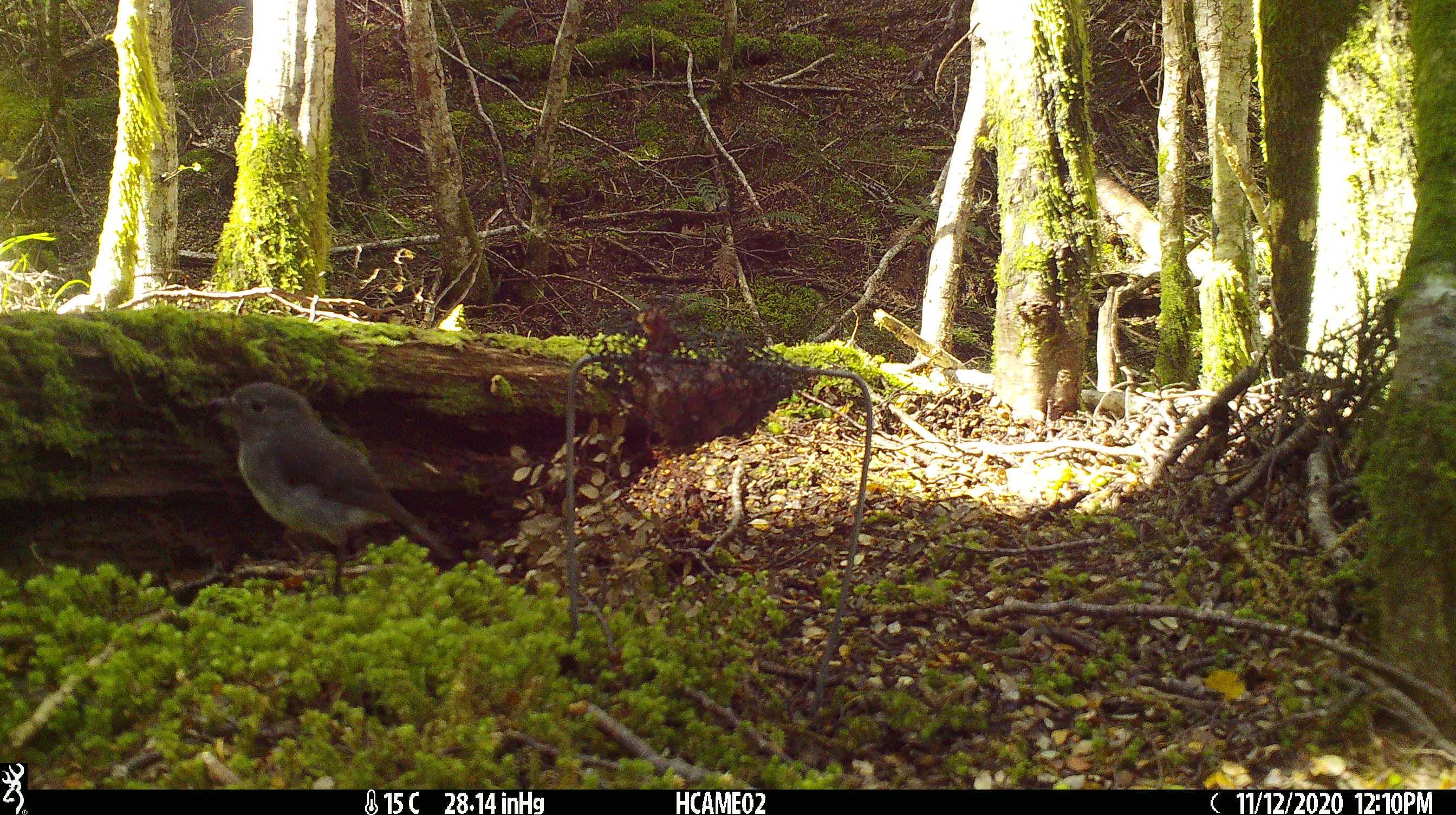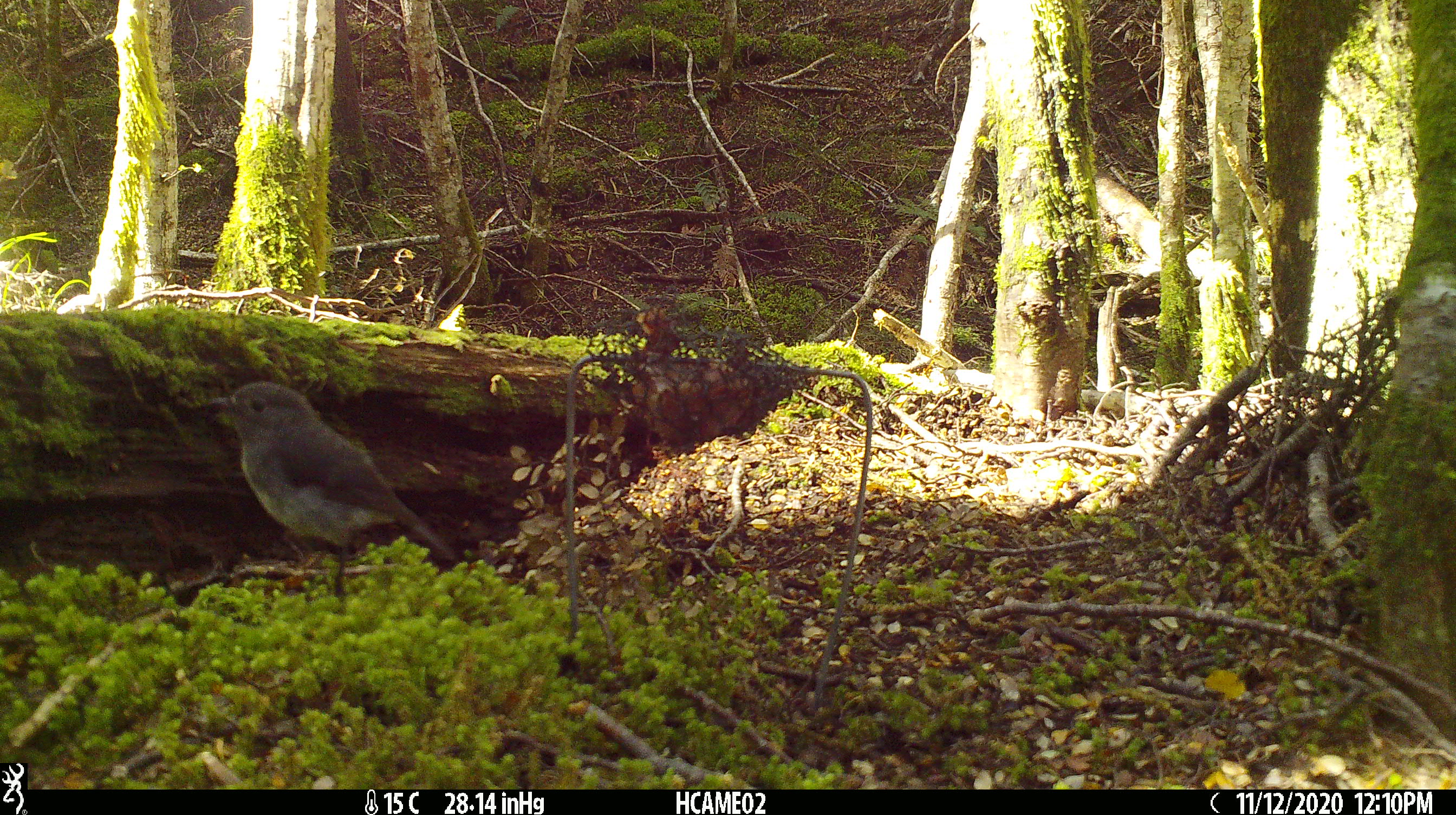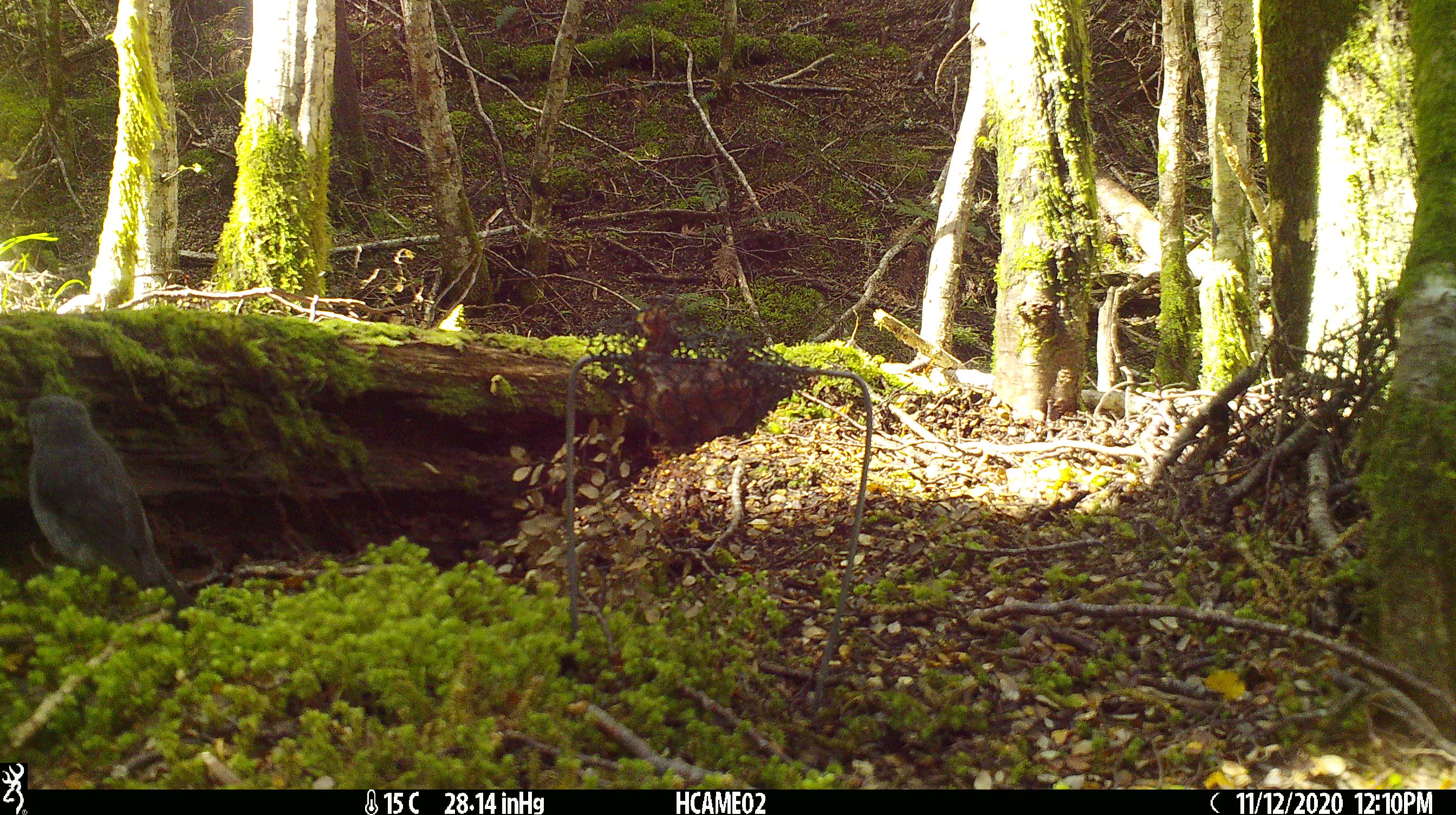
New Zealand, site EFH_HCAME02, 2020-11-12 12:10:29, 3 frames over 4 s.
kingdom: Animalia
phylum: Chordata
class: Aves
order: Passeriformes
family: Petroicidae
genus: Petroica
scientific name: Petroica australis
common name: new zealand robin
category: robin